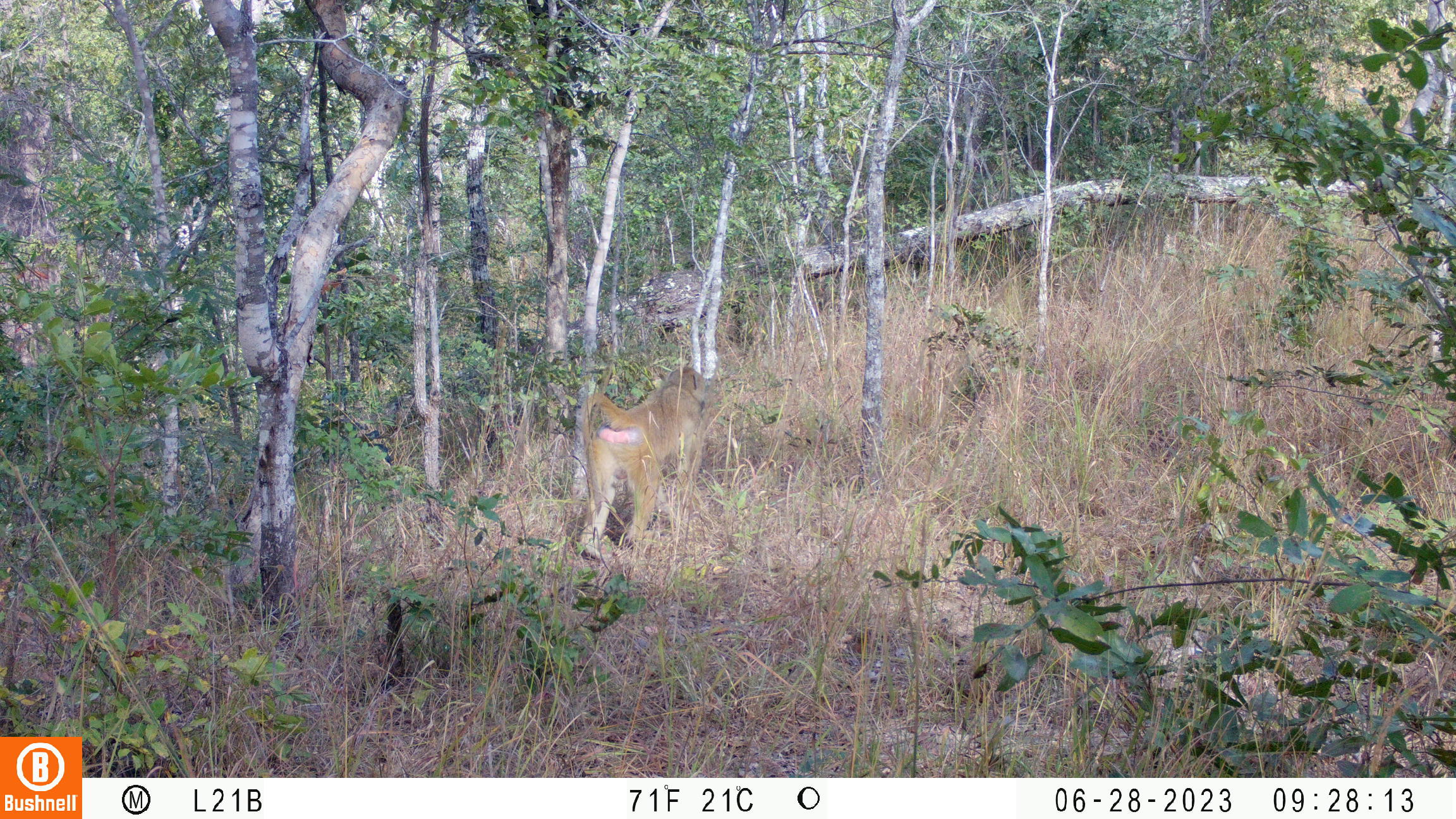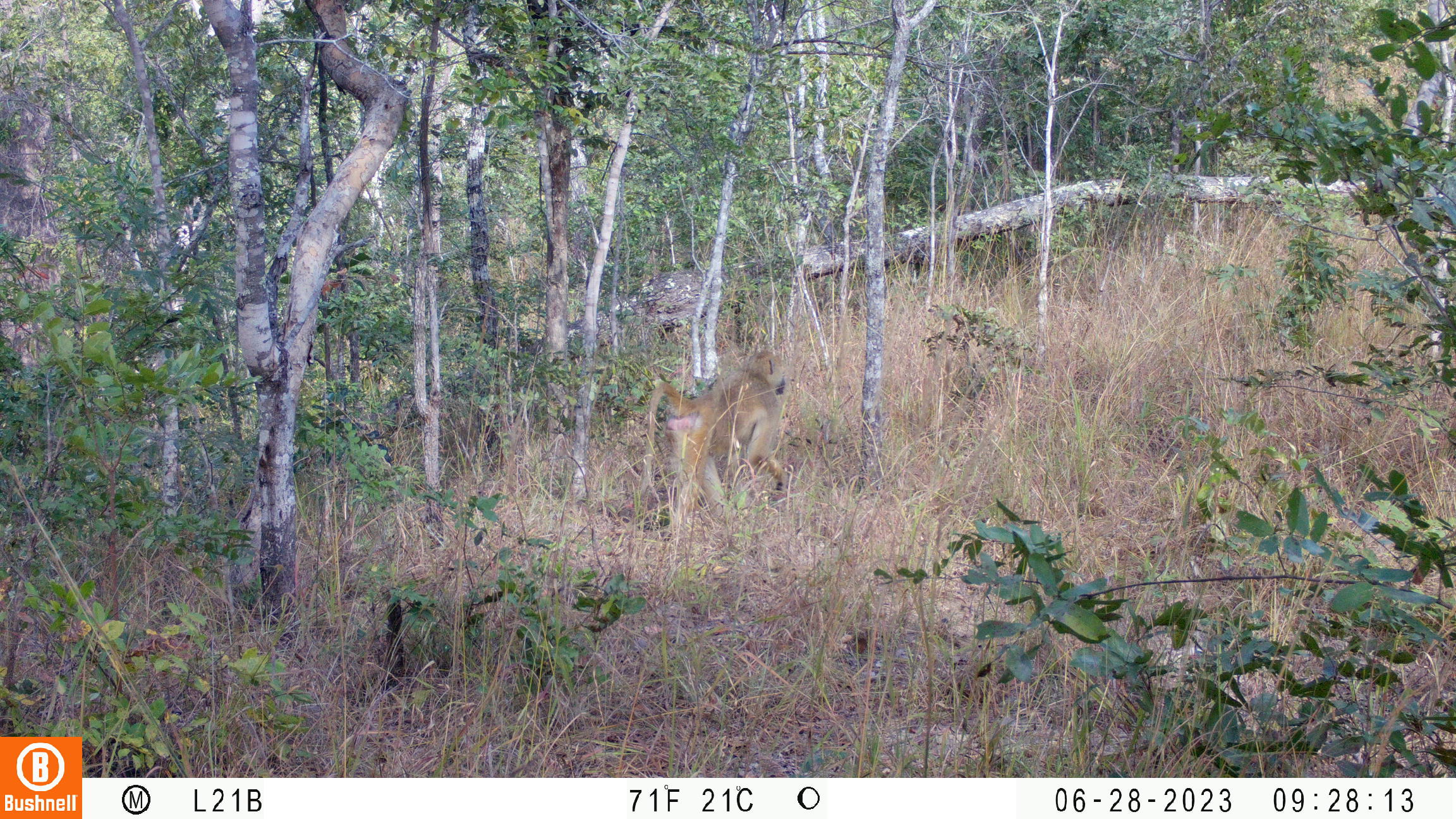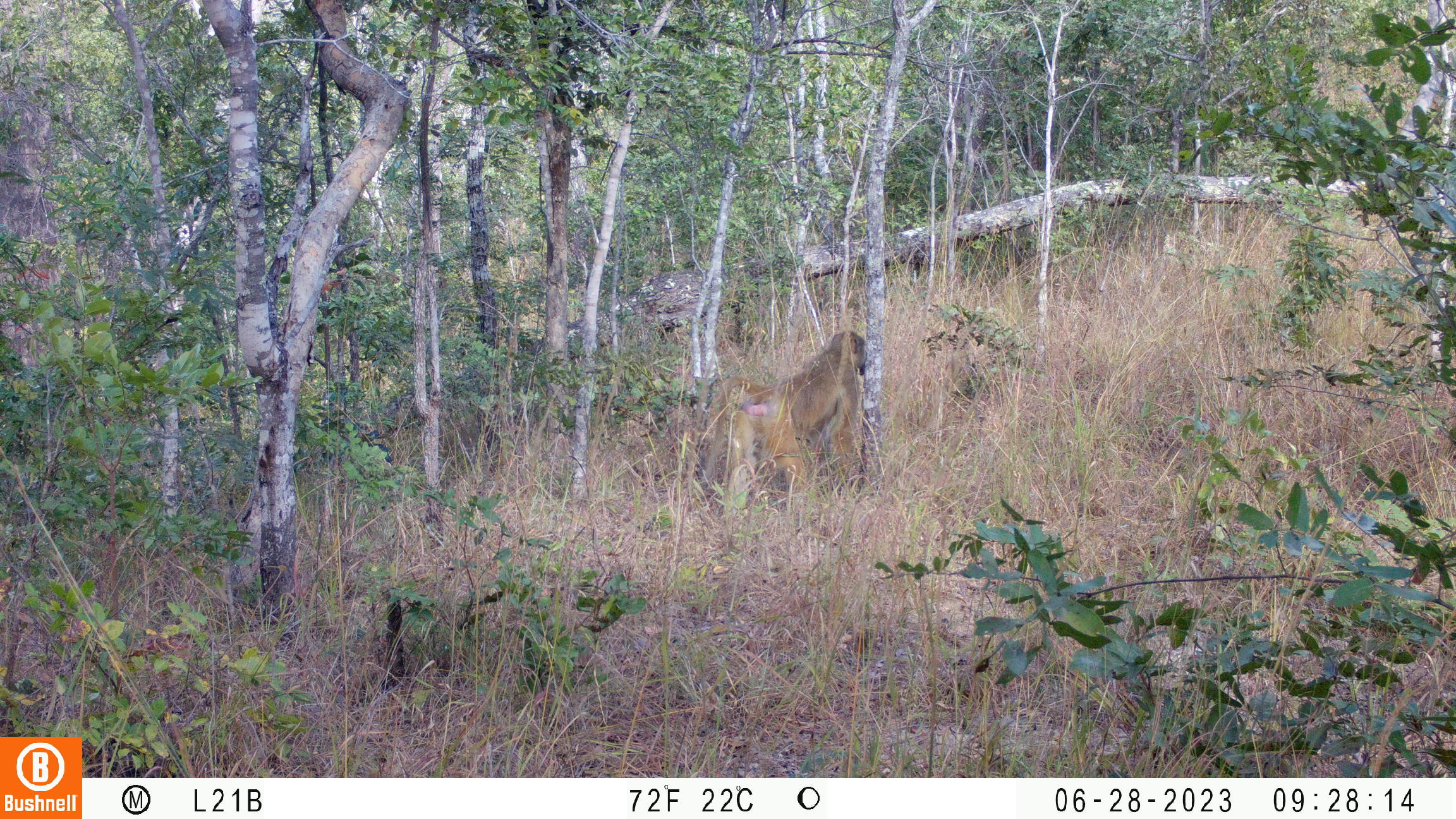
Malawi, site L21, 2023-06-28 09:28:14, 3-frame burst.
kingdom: Animalia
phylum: Chordata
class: Mammalia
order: Primates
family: Cercopithecidae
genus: Papio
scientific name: Papio cynocephalus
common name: yellow baboon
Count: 1.